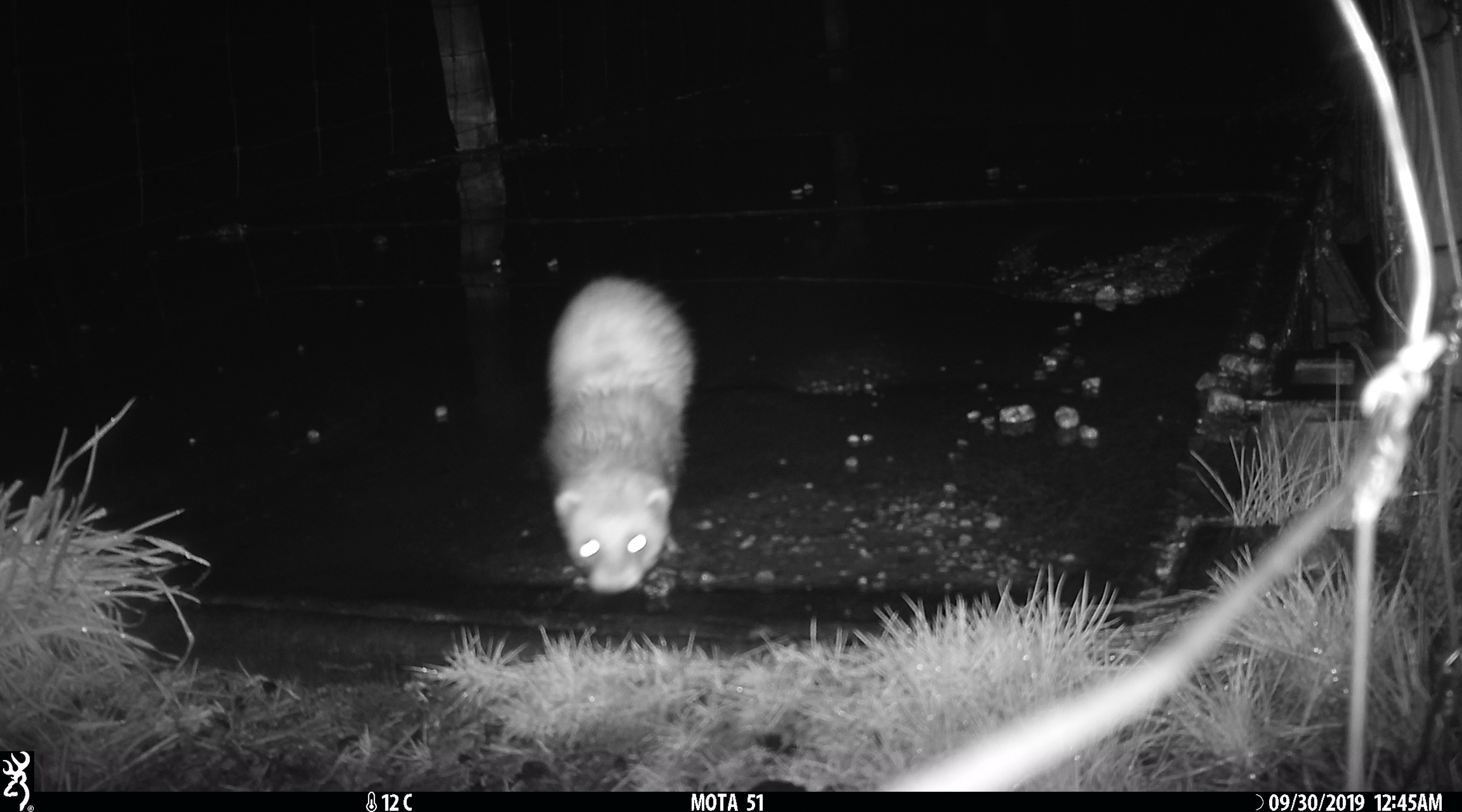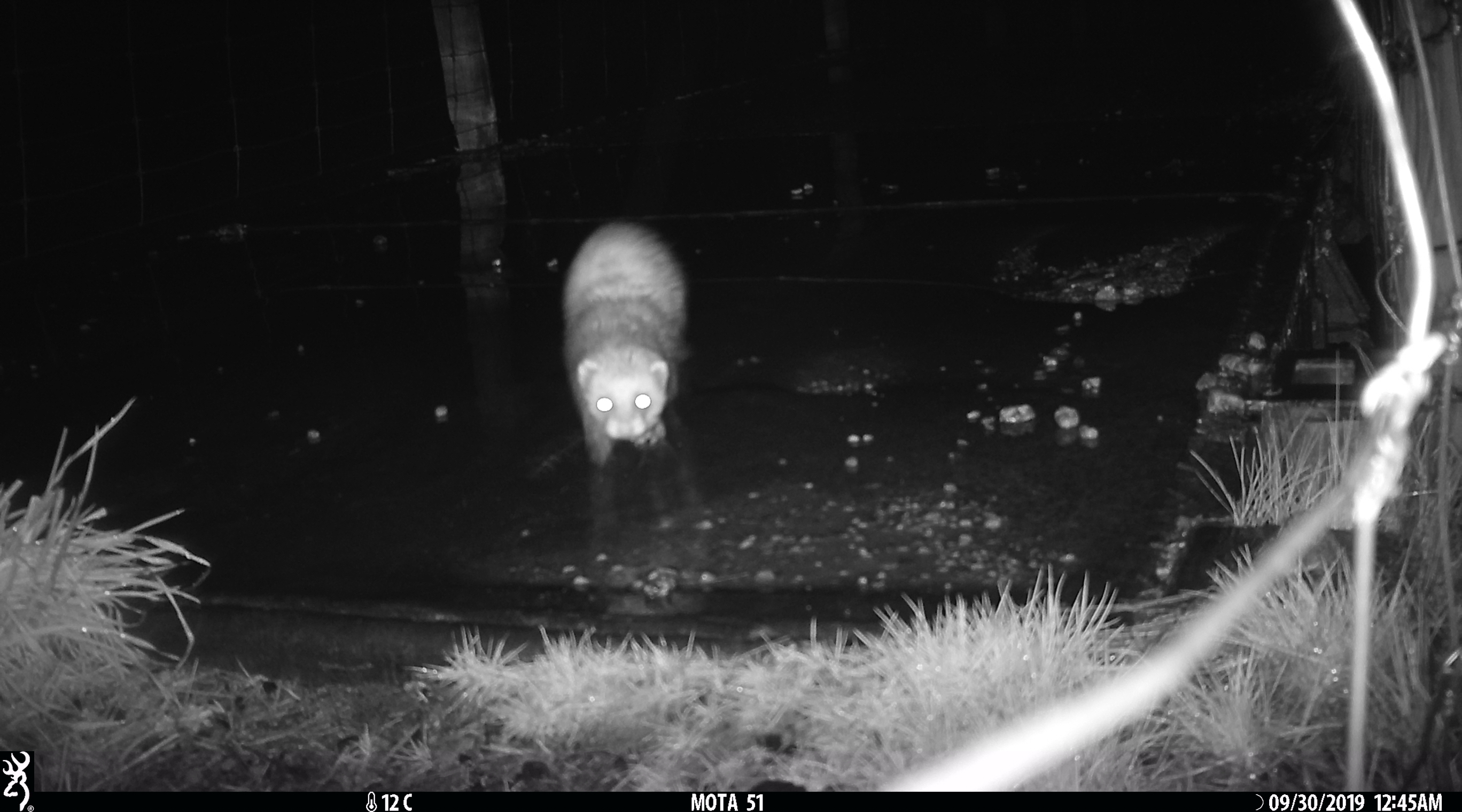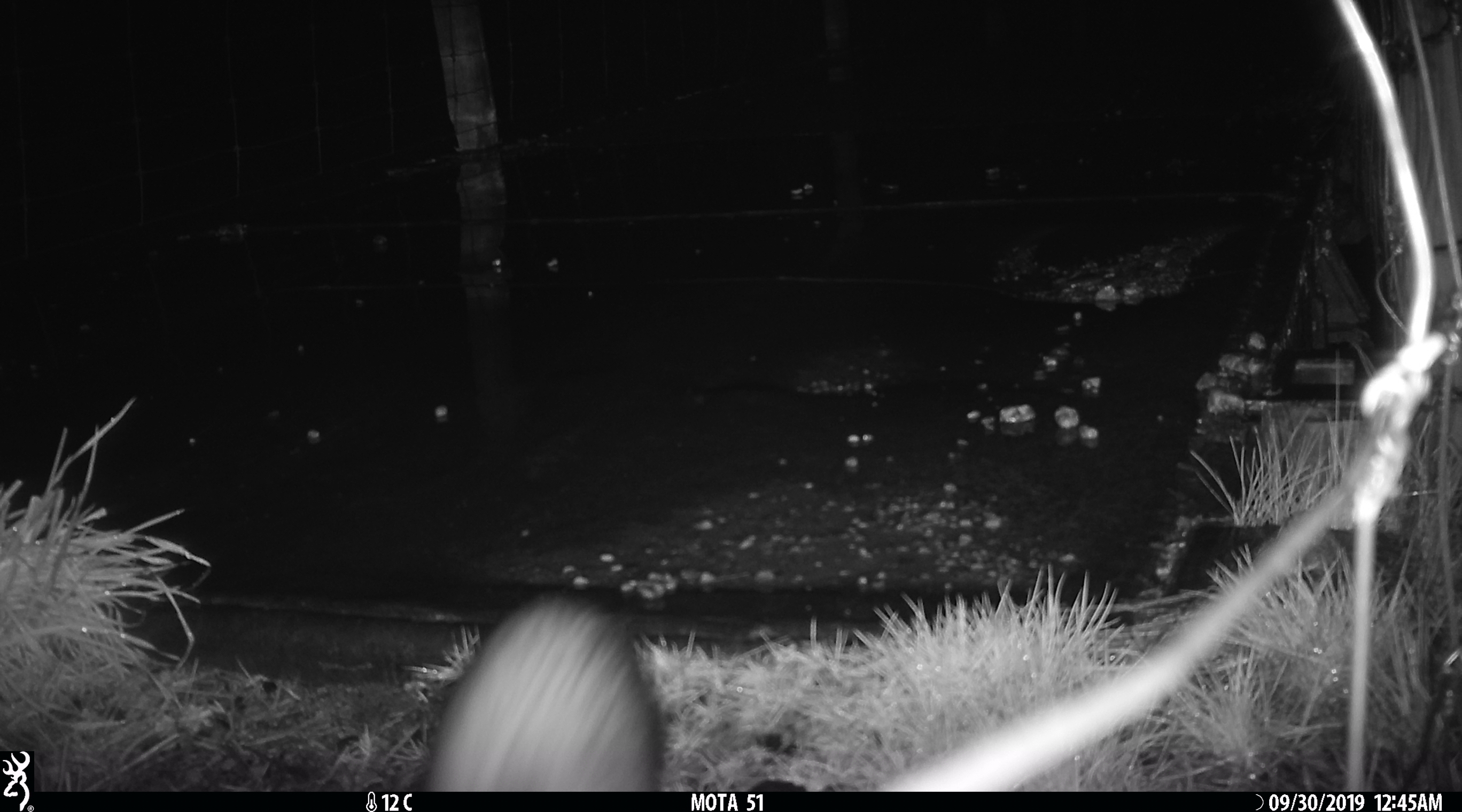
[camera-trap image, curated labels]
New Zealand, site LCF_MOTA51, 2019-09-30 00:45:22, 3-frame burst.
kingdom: Animalia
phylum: Chordata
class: Mammalia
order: Carnivora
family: Mustelidae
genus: Mustela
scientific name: Mustela furo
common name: ferret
Ferret (Mustela furo).